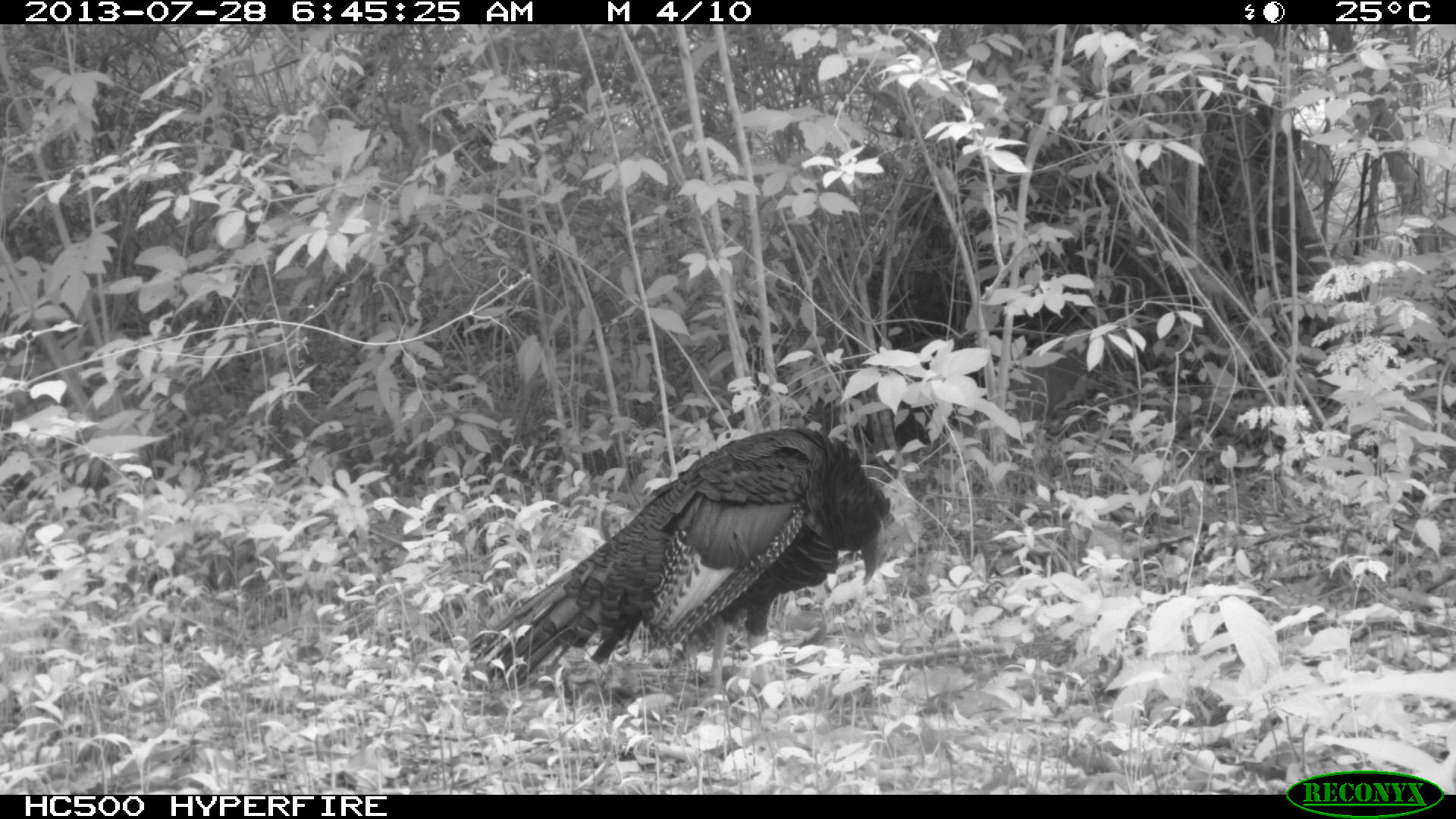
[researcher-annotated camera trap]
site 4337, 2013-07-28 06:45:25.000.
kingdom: Animalia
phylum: Chordata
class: Aves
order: Galliformes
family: Phasianidae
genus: Meleagris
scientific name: Meleagris ocellata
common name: ocellated turkey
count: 1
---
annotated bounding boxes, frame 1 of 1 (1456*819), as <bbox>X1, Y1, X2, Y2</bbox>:
meleagris ocellata: <bbox>457, 425, 891, 711</bbox>